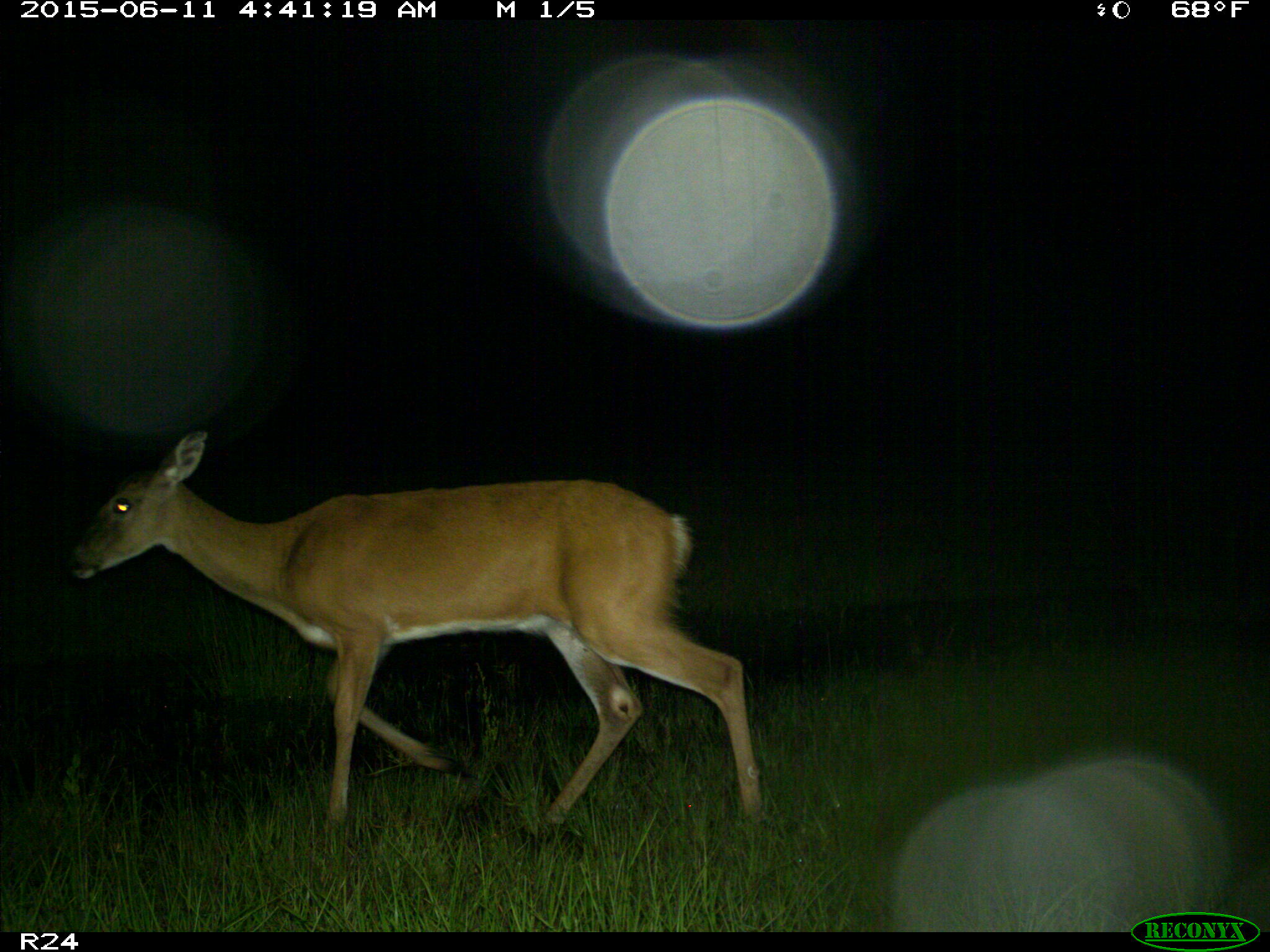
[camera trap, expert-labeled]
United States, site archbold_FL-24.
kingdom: Animalia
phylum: Chordata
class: Mammalia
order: Artiodactyla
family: Bovidae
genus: Bos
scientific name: Bos taurus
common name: domestic cow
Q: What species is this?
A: Bos taurus (domestic cow).